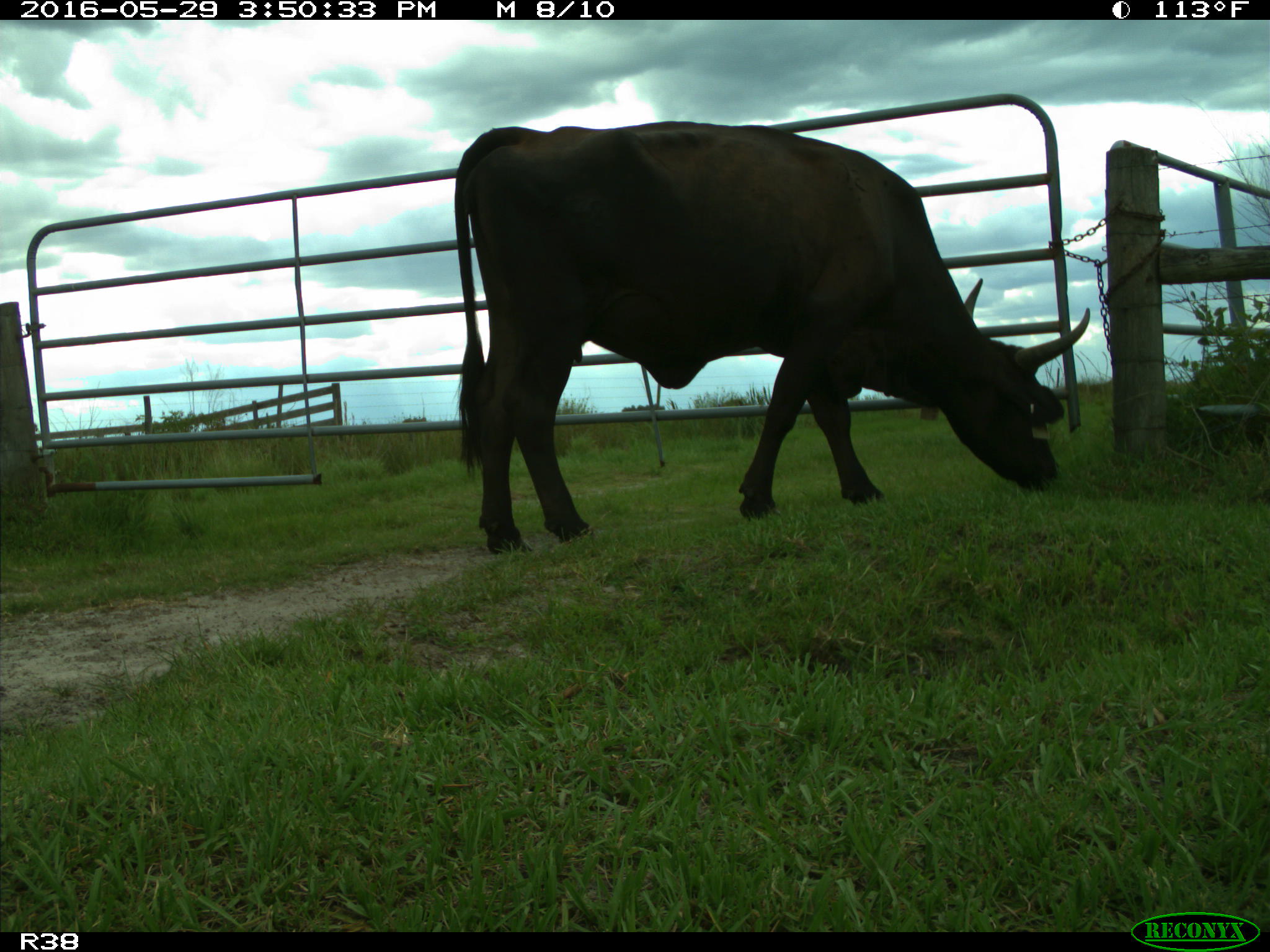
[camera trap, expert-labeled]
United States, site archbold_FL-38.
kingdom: Animalia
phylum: Chordata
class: Mammalia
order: Artiodactyla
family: Bovidae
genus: Bos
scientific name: Bos taurus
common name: domestic cow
Bos taurus (domestic cow).